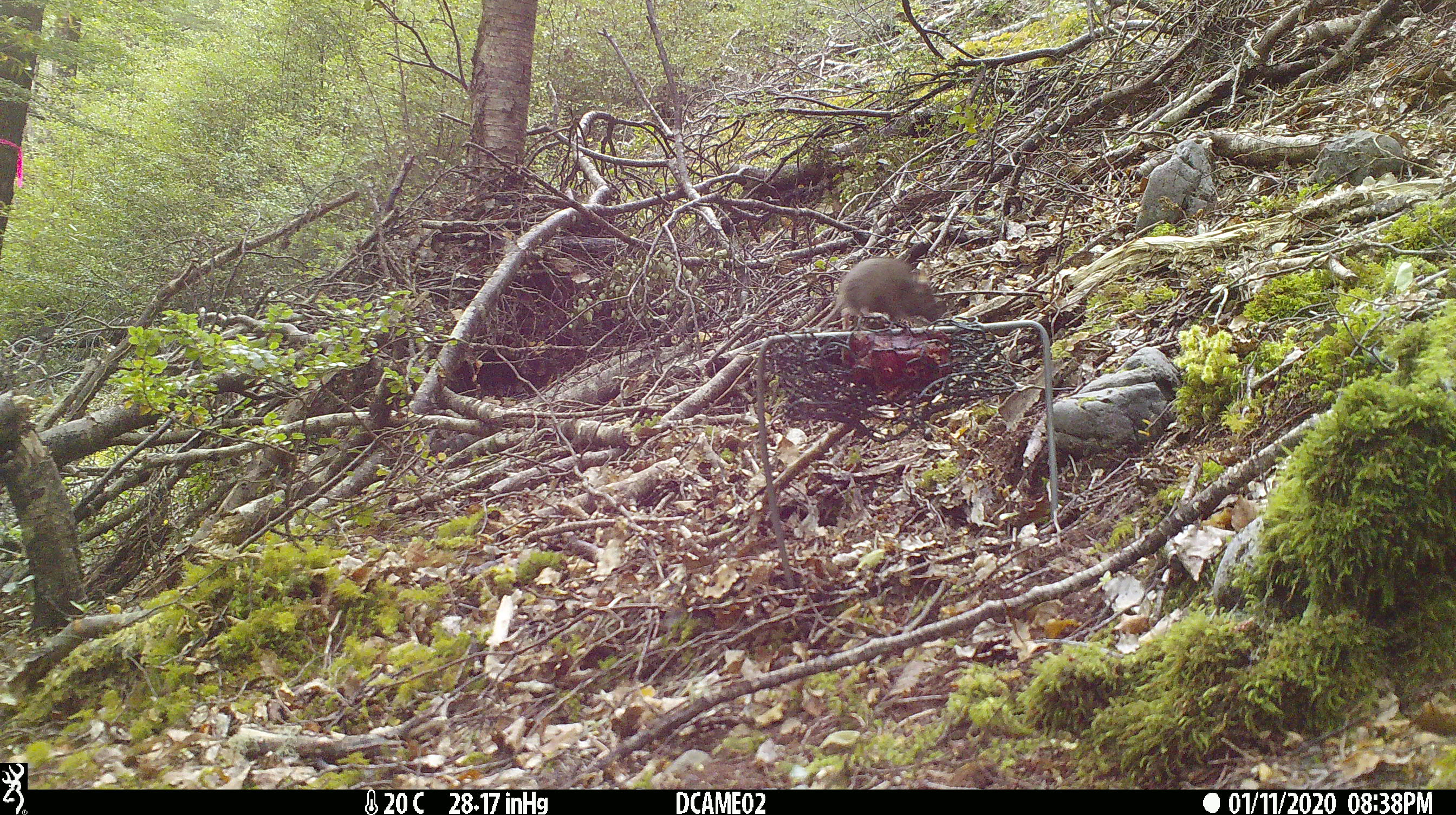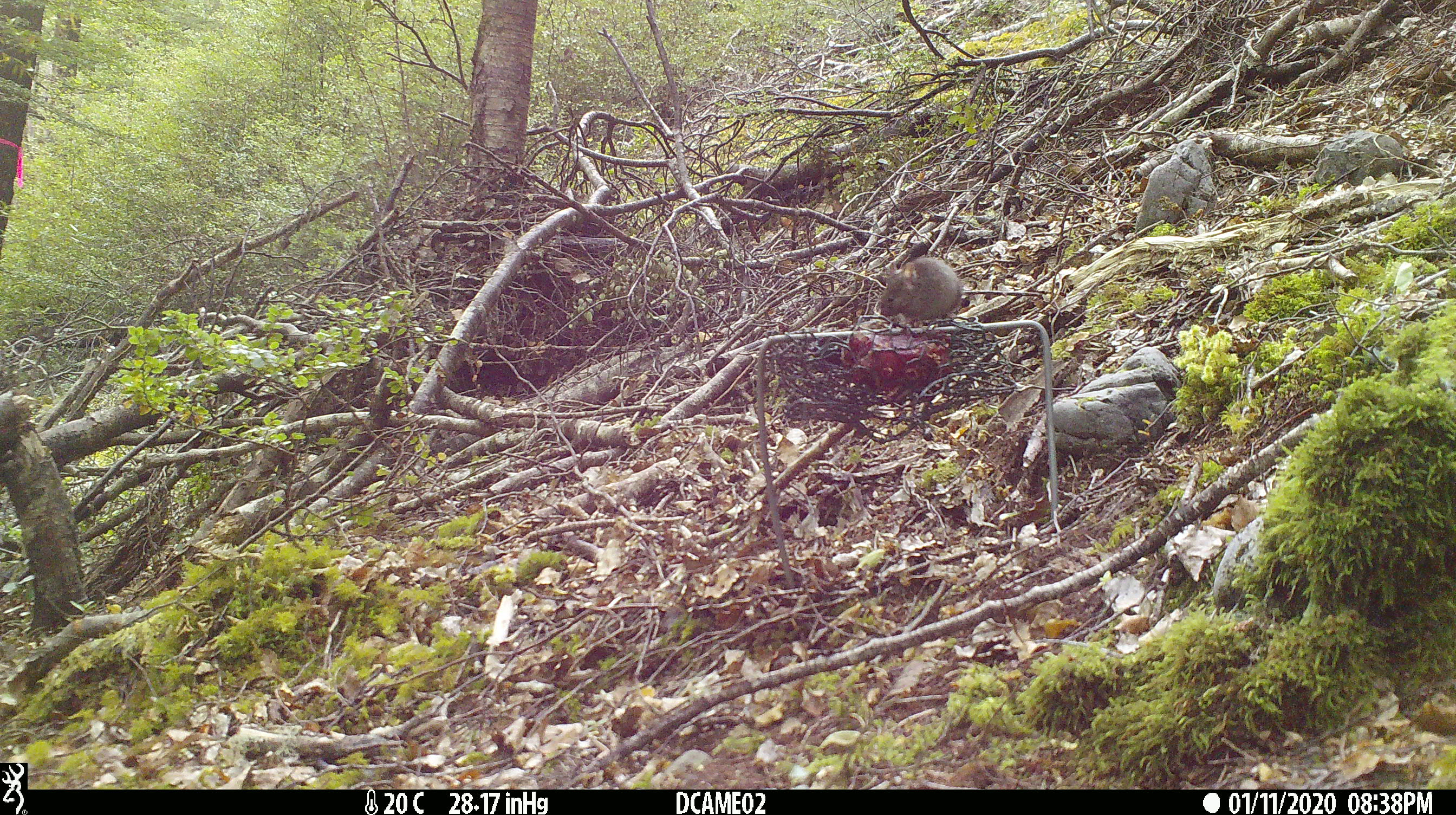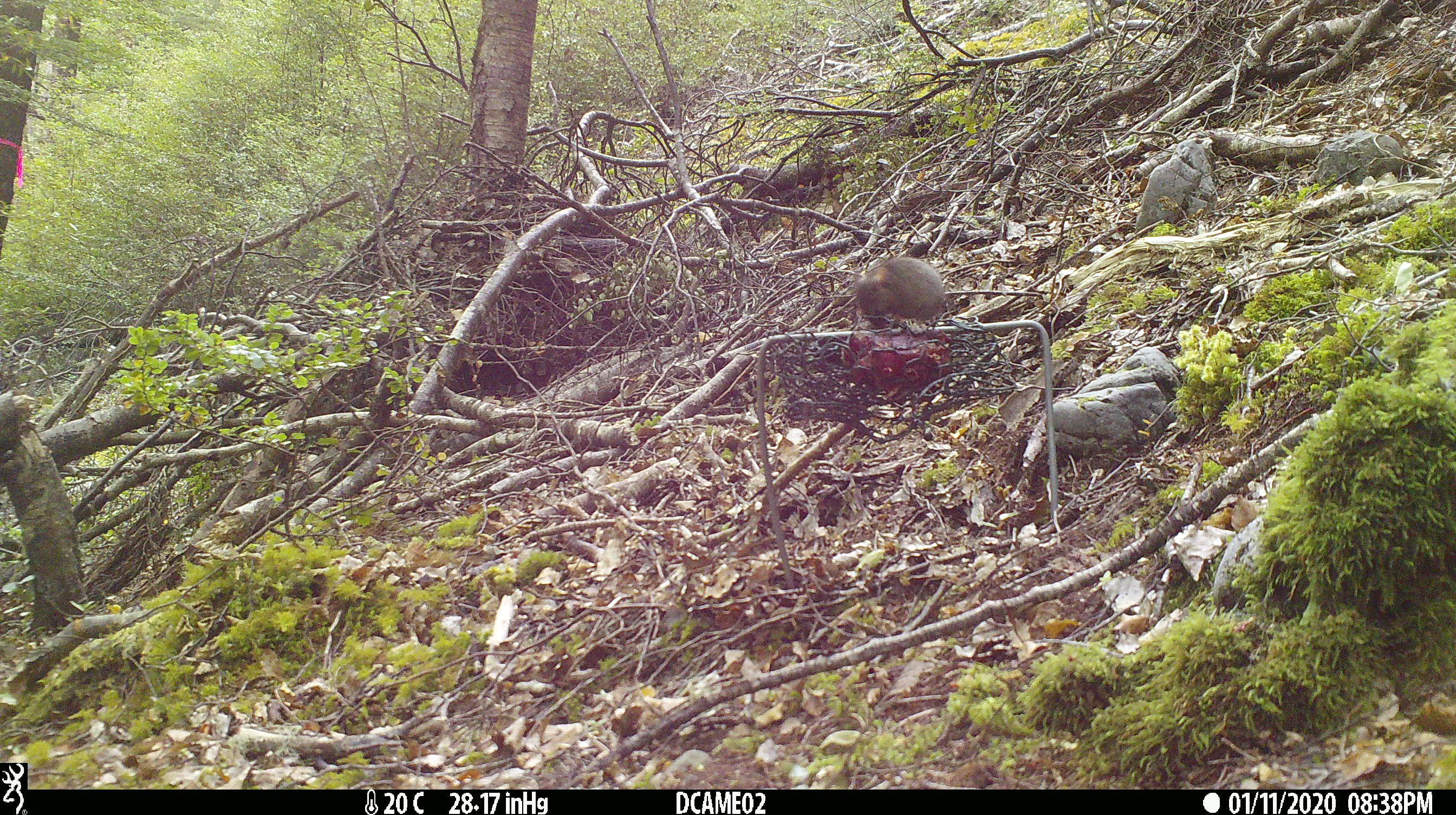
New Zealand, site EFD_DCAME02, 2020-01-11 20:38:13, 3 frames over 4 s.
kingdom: Animalia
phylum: Chordata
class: Mammalia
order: Rodentia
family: Muridae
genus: Mus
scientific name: Mus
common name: mouse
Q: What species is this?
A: Mouse (Mus).